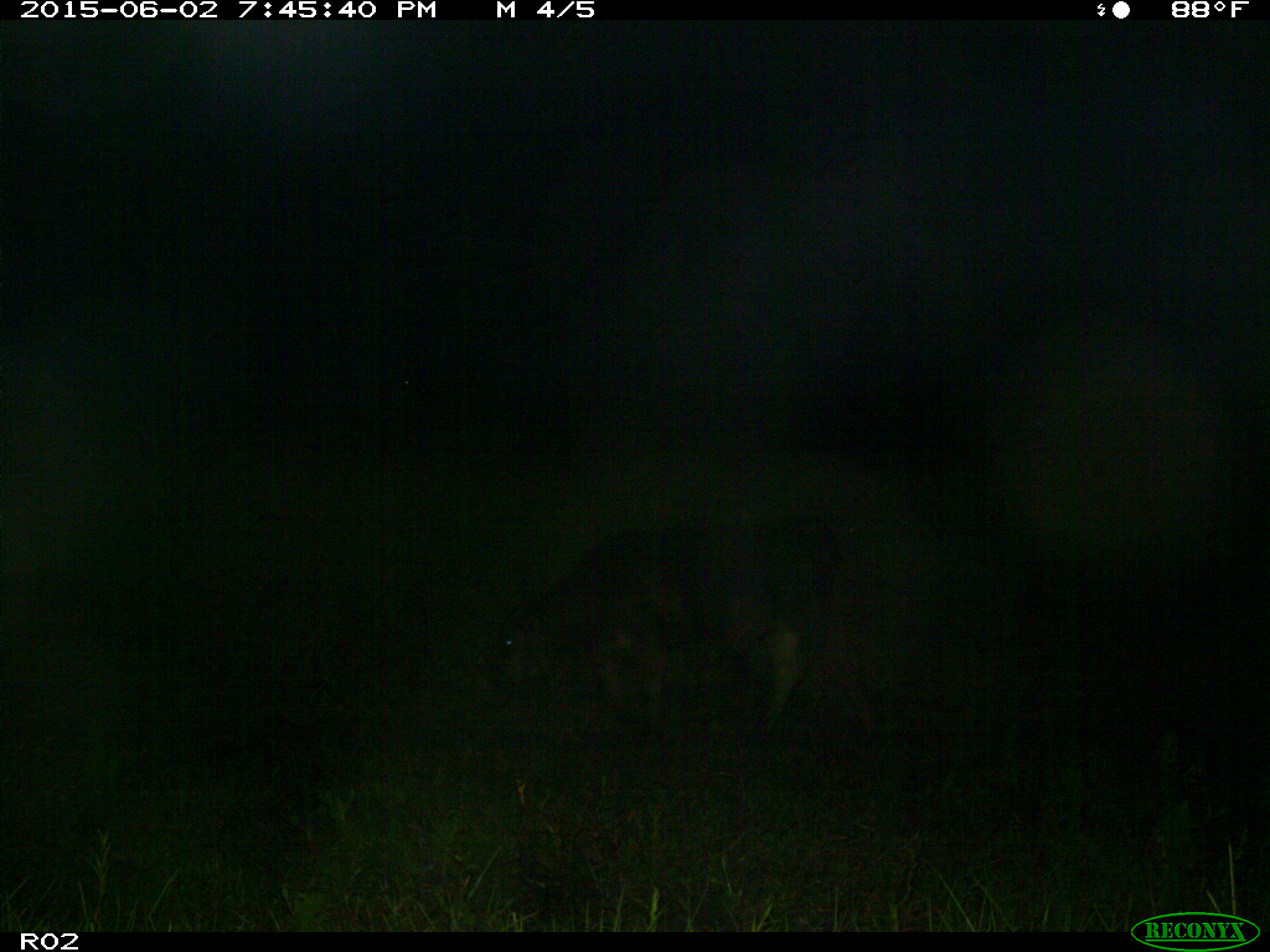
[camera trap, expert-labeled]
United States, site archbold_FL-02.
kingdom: Animalia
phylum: Chordata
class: Mammalia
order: Artiodactyla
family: Bovidae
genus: Bos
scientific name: Bos taurus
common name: domestic cow